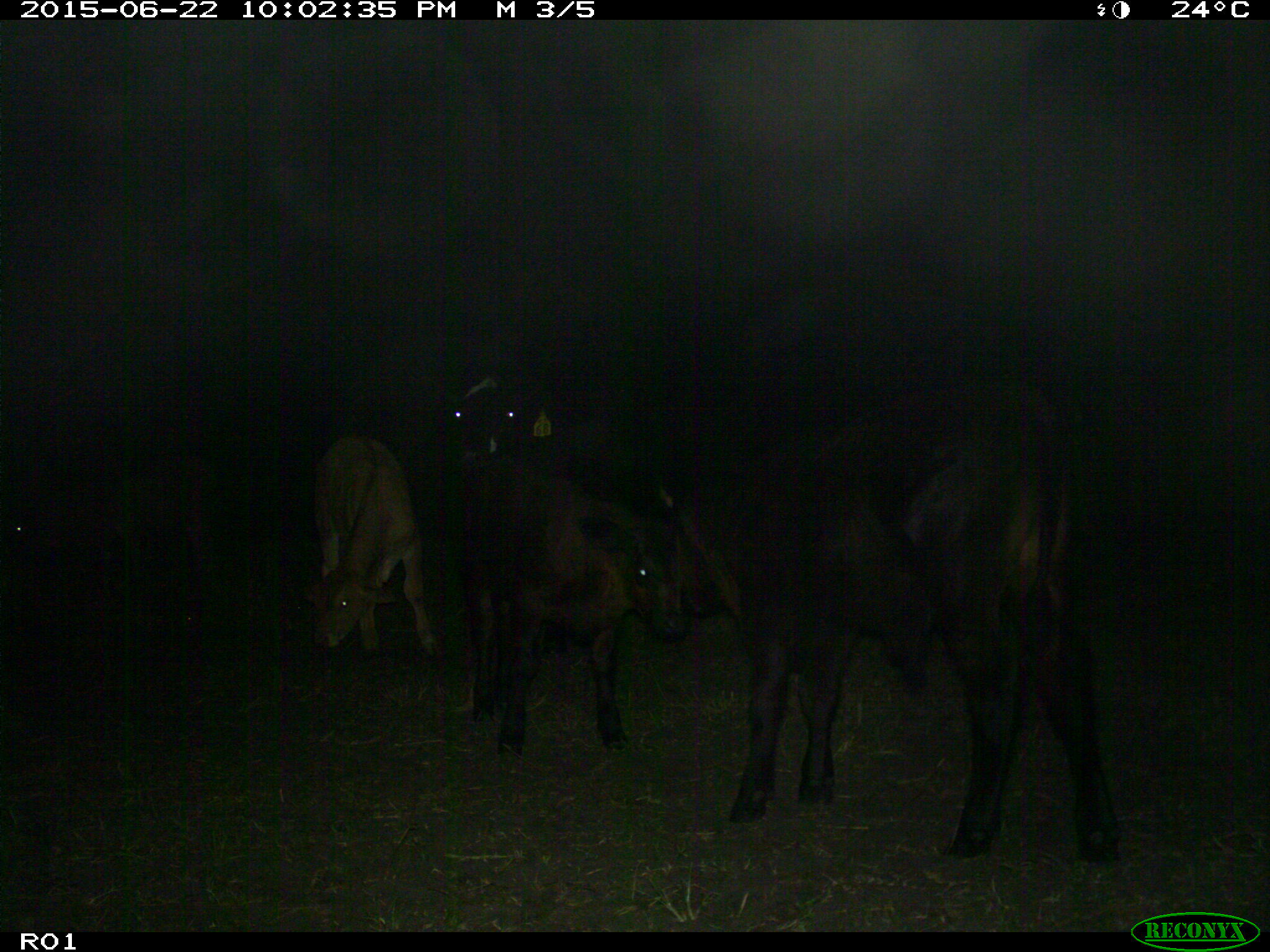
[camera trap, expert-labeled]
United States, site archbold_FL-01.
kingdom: Animalia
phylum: Chordata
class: Mammalia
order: Artiodactyla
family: Bovidae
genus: Bos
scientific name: Bos taurus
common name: domestic cow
Bos taurus (domestic cow).